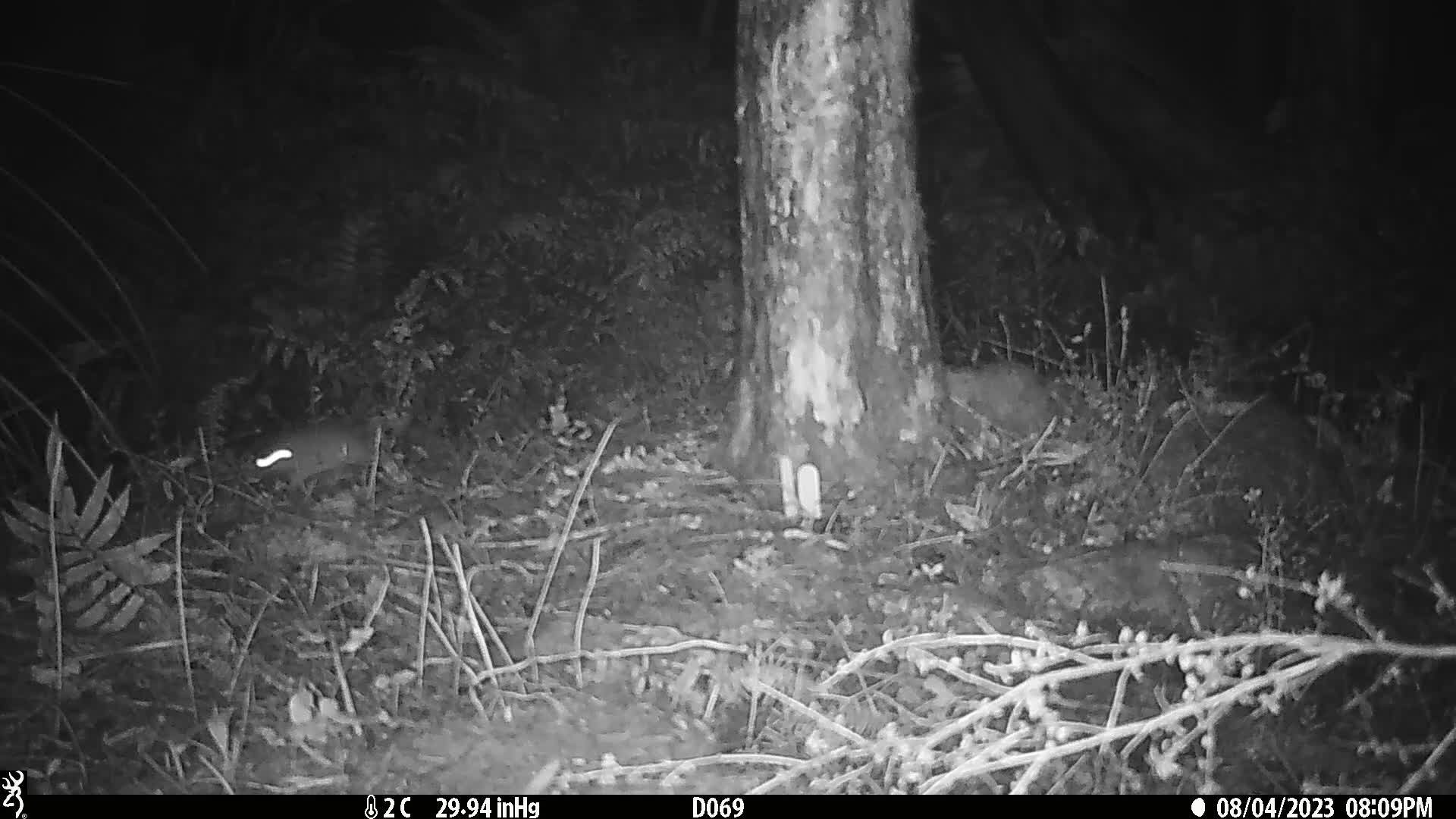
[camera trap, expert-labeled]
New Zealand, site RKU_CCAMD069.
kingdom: Animalia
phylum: Chordata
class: Mammalia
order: Rodentia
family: Muridae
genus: Rattus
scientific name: Rattus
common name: rat